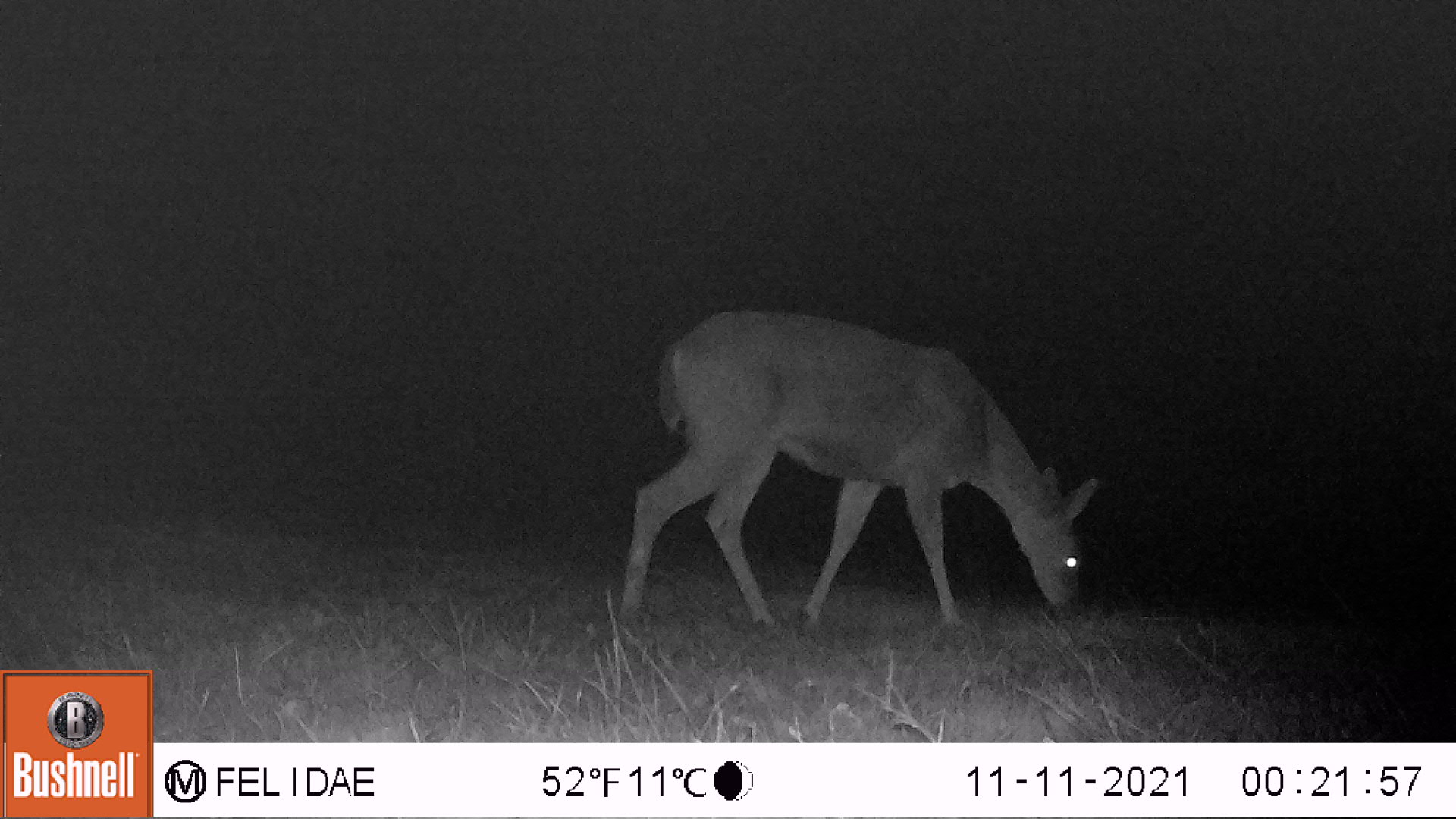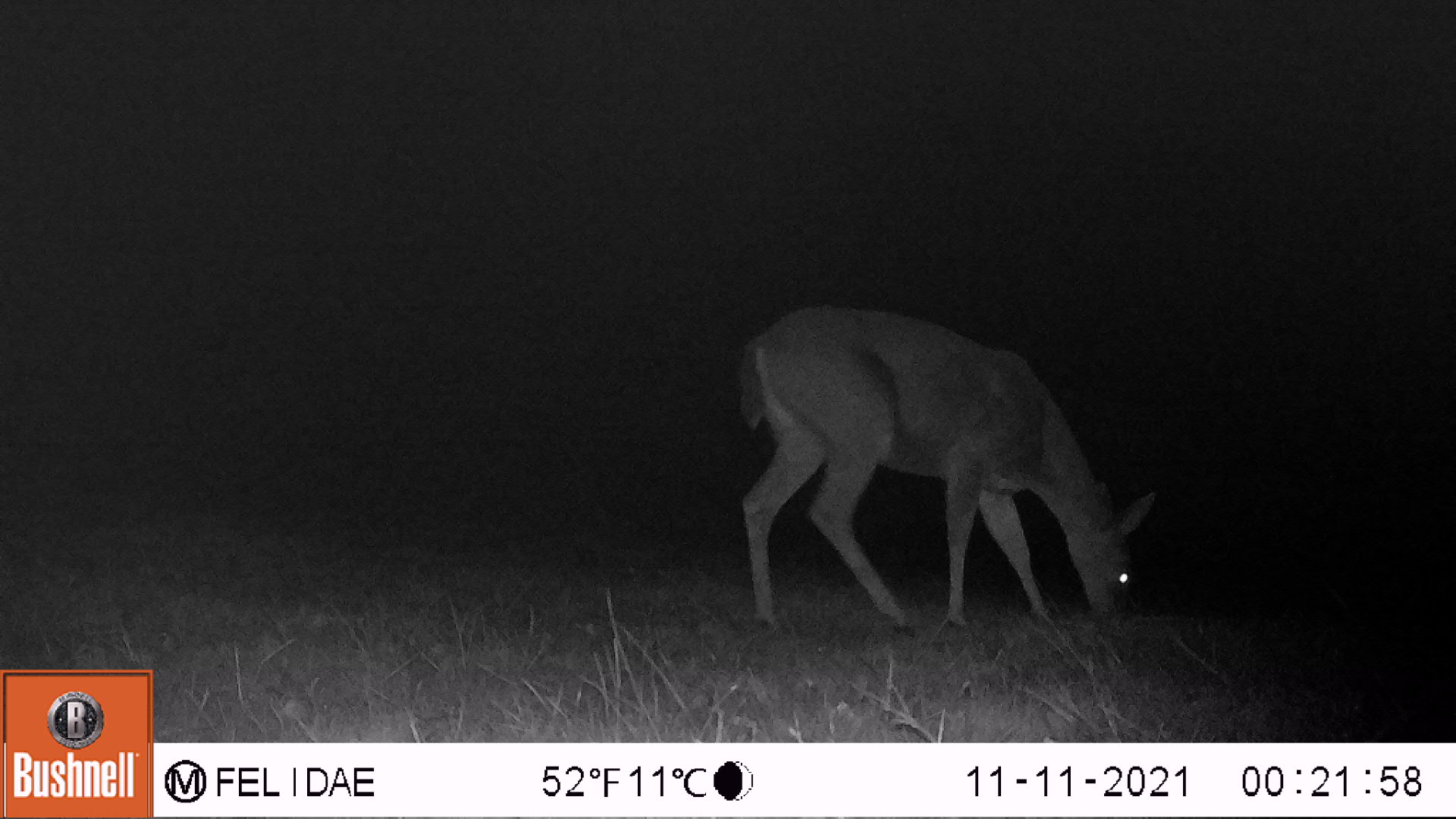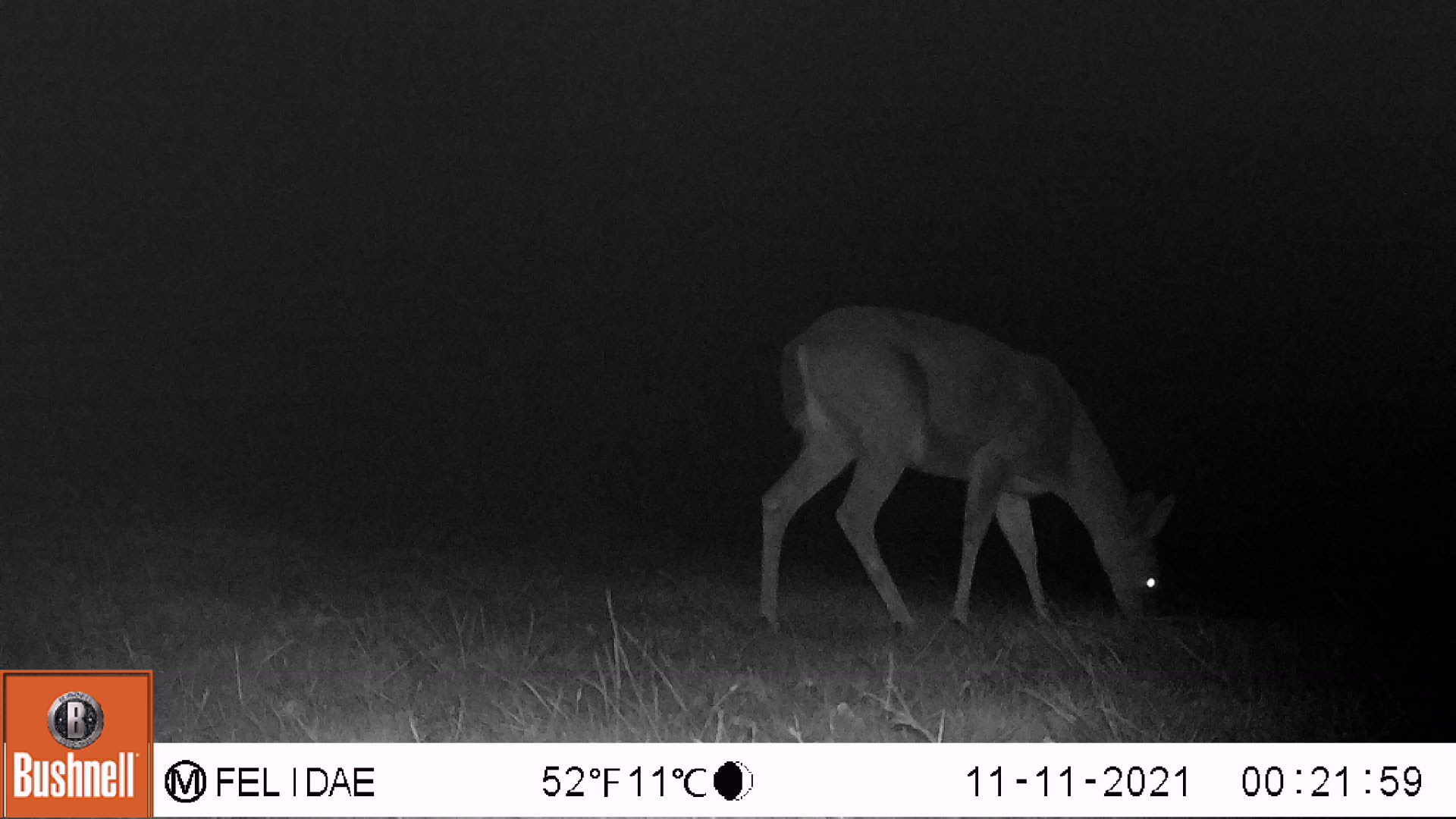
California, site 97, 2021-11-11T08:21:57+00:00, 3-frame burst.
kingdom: Animalia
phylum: Chordata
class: Mammalia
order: Artiodactyla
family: Cervidae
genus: Odocoileus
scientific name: Odocoileus hemionus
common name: mule deer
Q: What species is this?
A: Mule deer (Odocoileus hemionus).